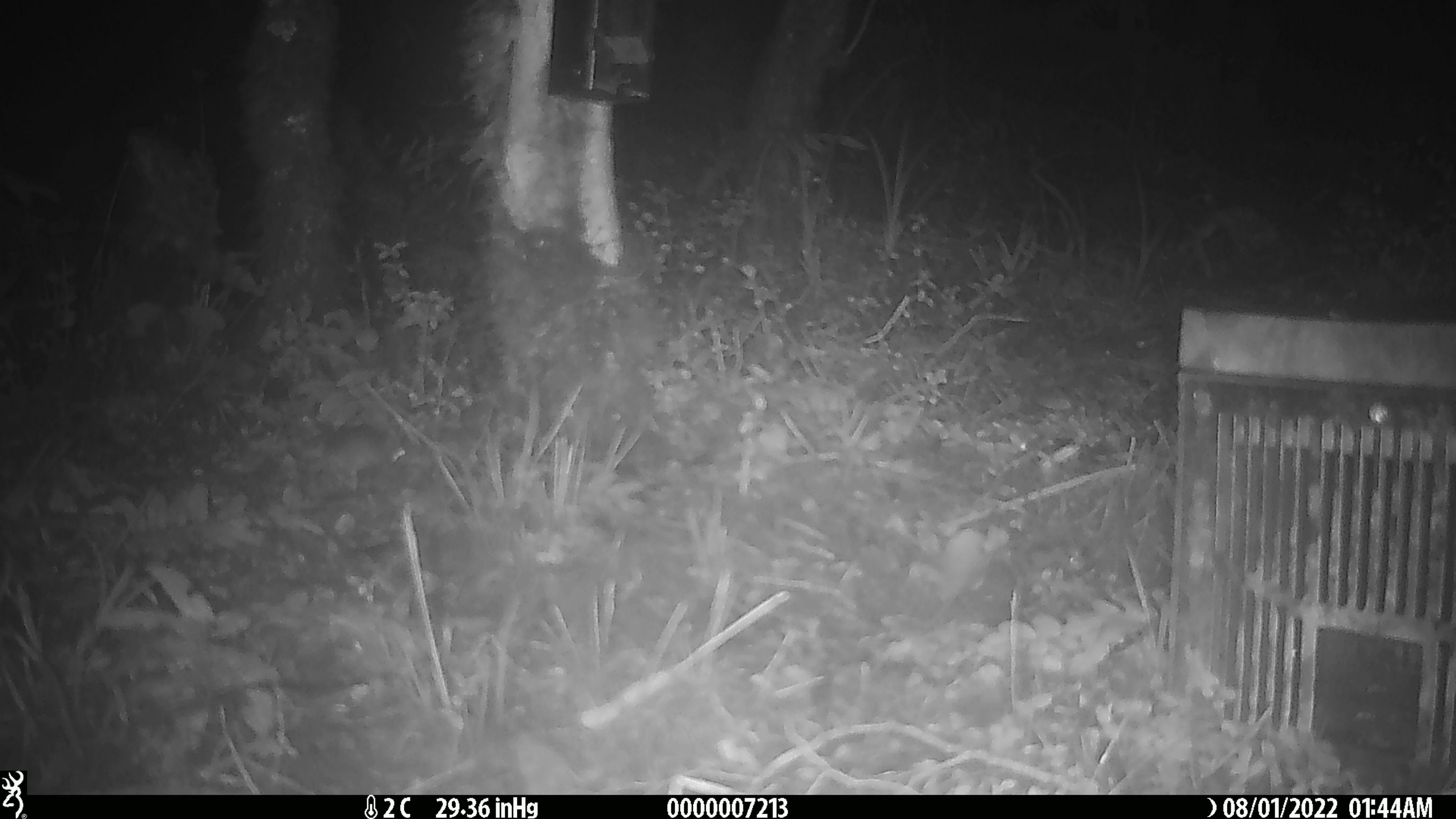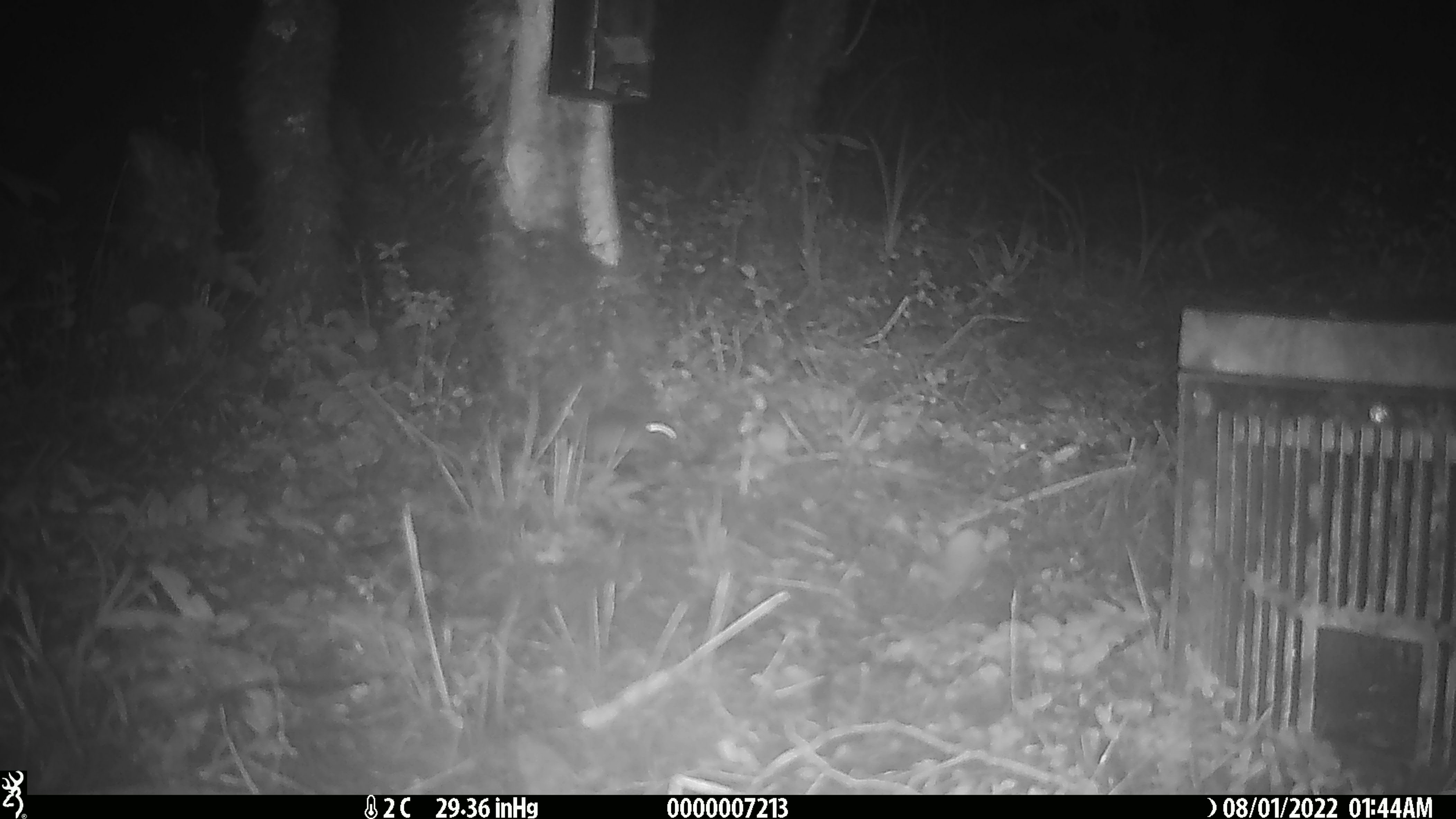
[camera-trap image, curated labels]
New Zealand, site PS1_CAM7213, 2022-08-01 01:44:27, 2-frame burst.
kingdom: Animalia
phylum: Chordata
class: Mammalia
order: Rodentia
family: Muridae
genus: Mus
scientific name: Mus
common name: mouse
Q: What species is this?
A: Mouse (Mus).